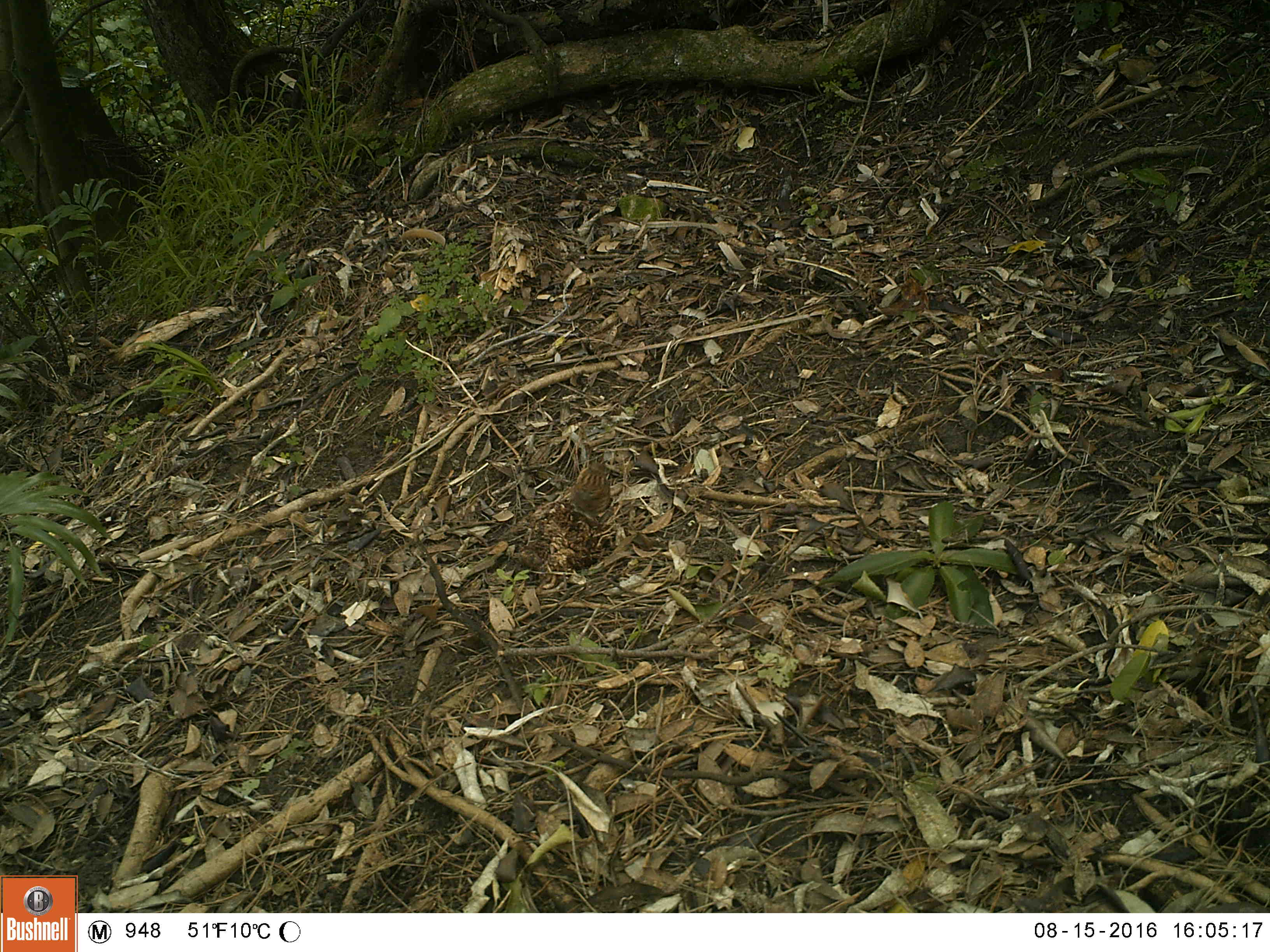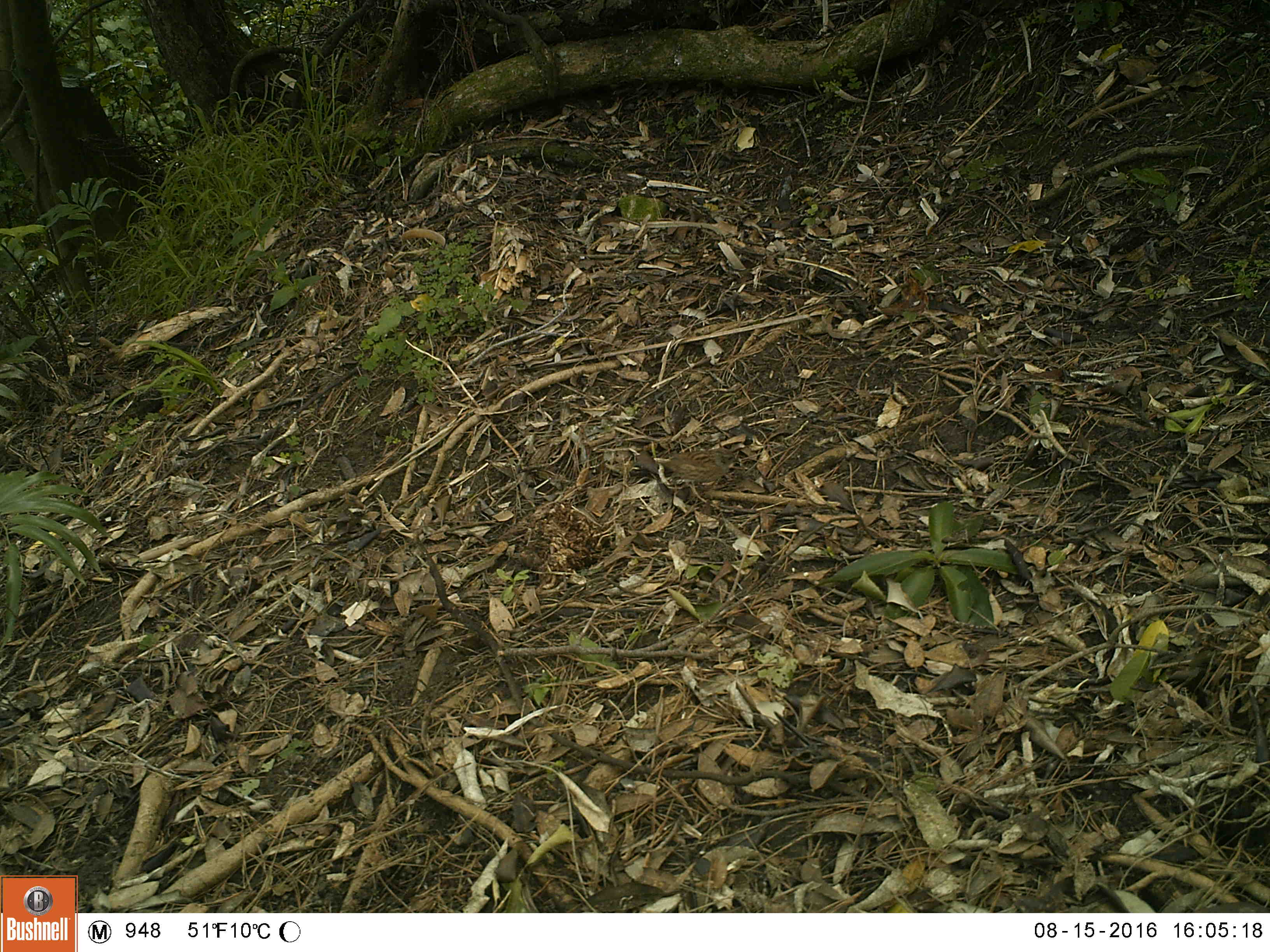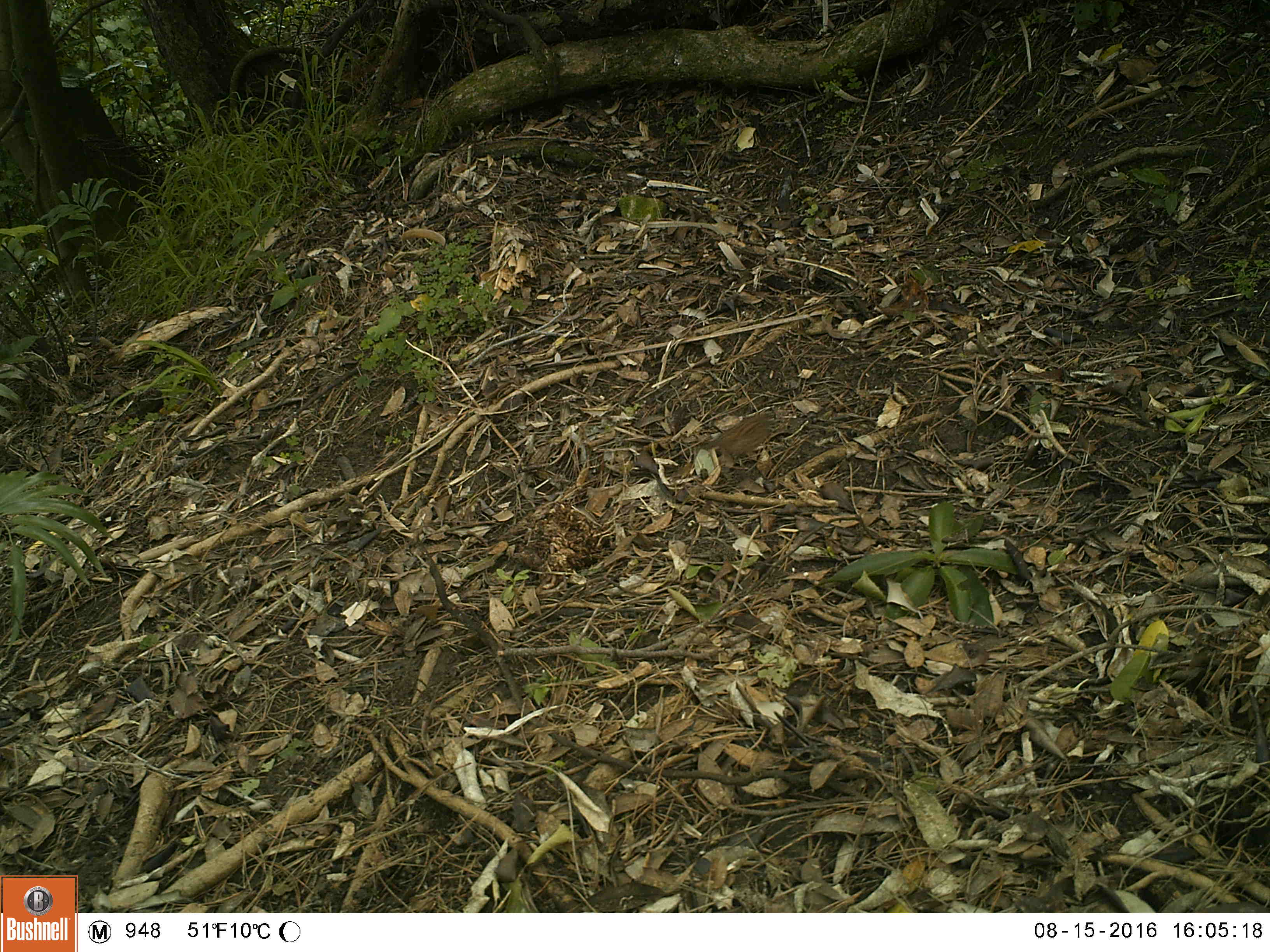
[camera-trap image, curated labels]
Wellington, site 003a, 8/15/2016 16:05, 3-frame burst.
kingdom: Animalia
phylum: Chordata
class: Aves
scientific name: Aves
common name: bird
Bird (Aves).